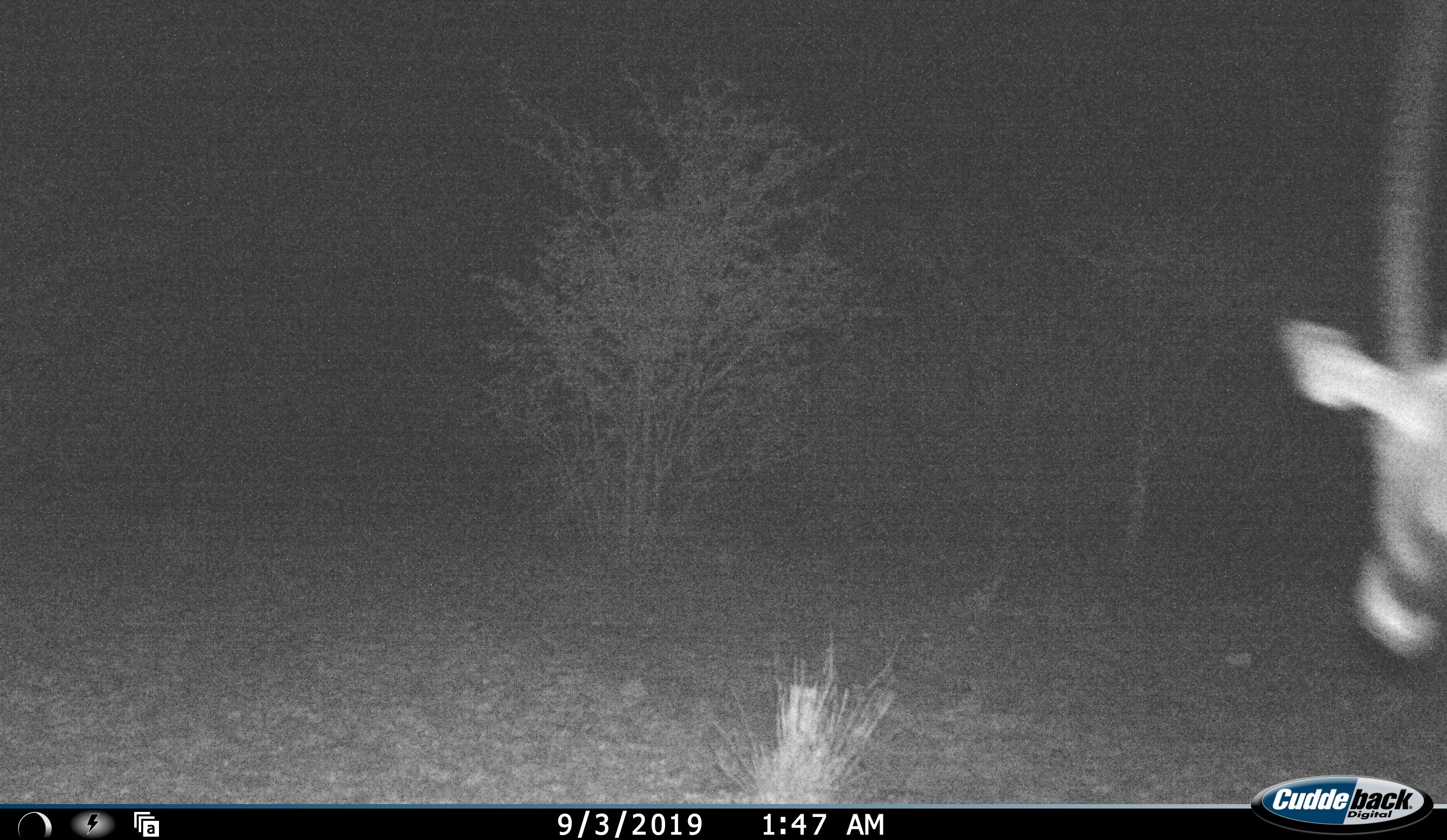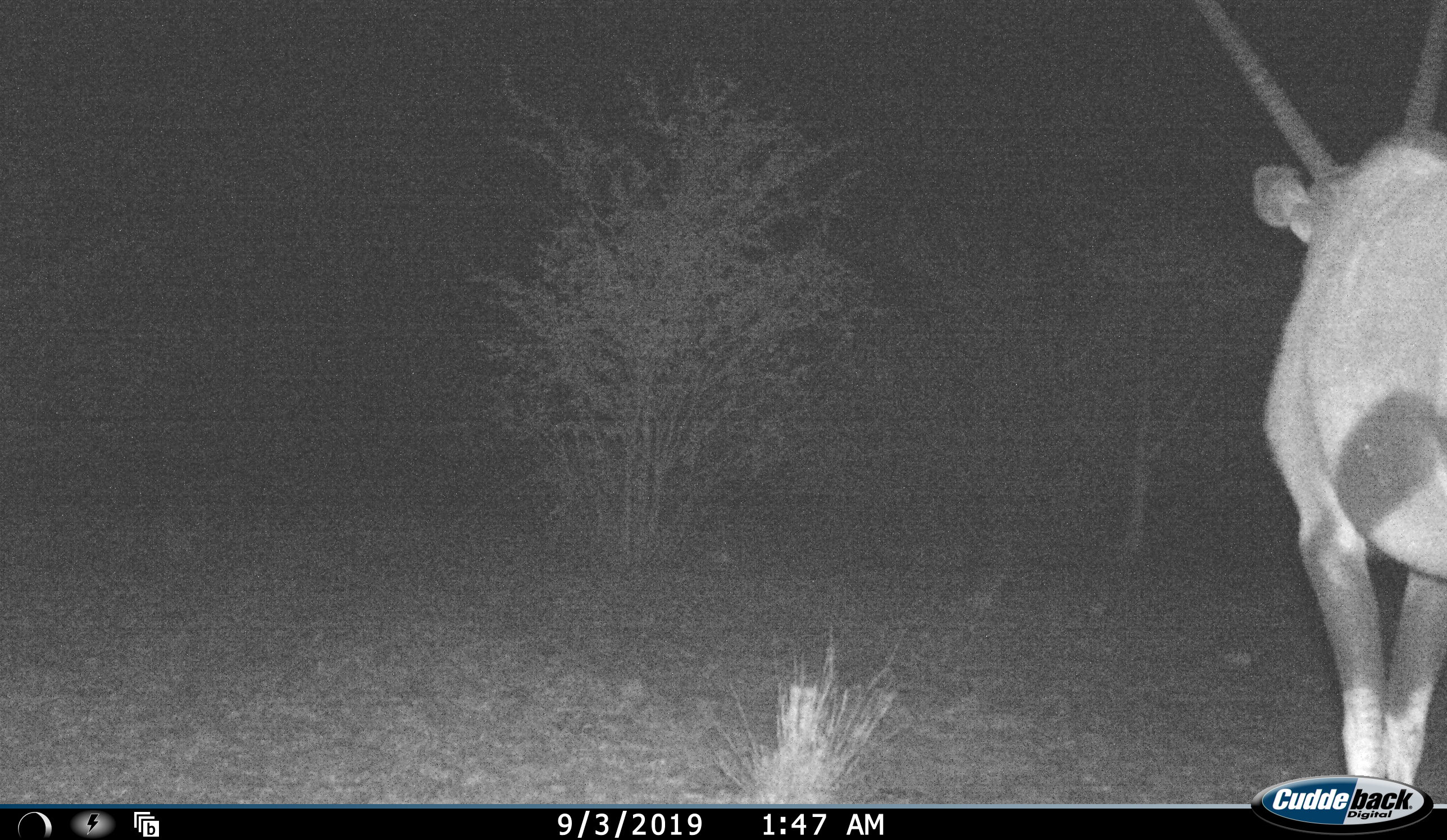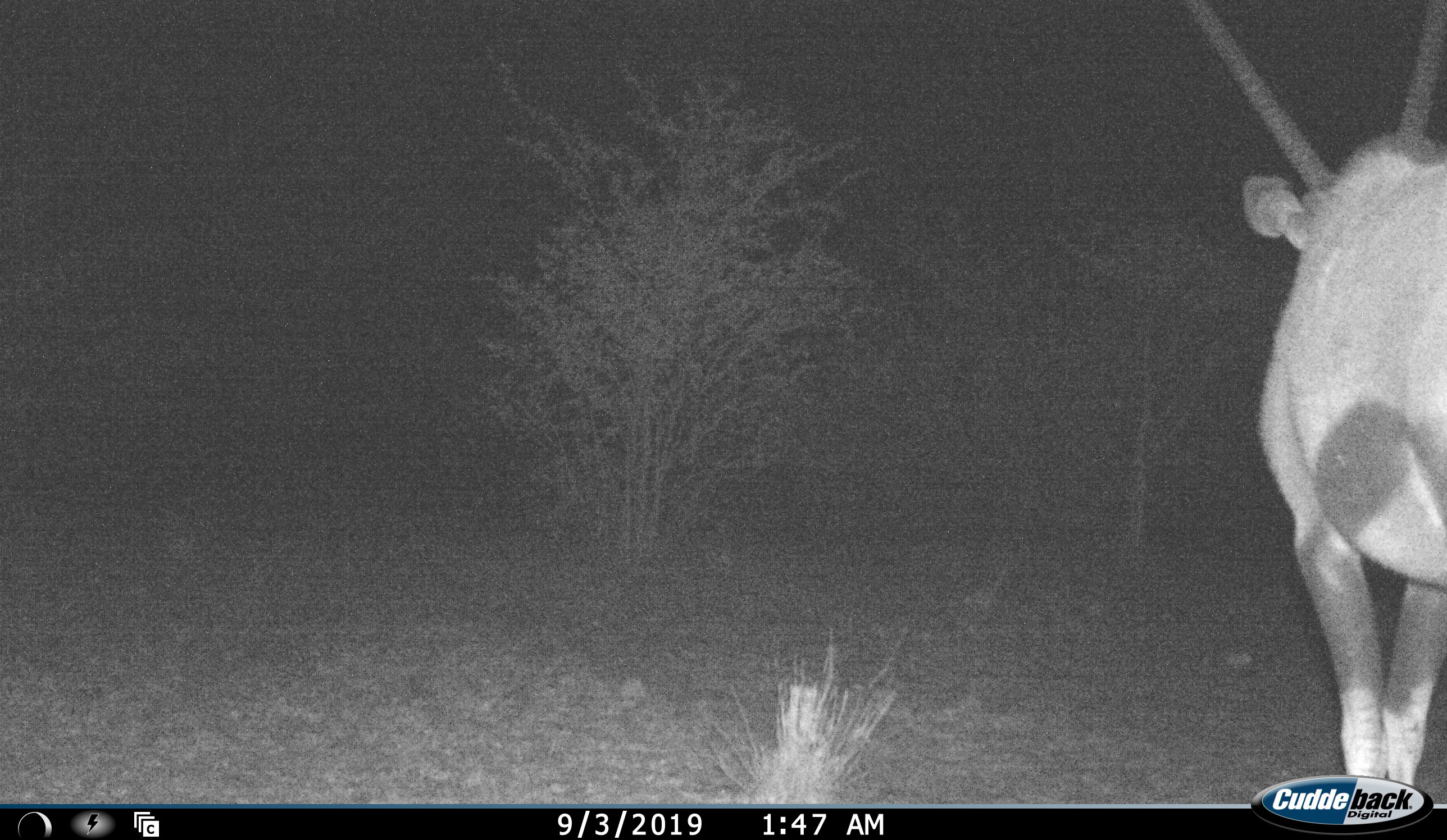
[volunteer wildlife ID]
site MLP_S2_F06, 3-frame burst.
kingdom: Animalia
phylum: Chordata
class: Mammalia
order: Artiodactyla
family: Bovidae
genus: Oryx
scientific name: Oryx gazella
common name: gemsbok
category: oryx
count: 1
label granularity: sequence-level